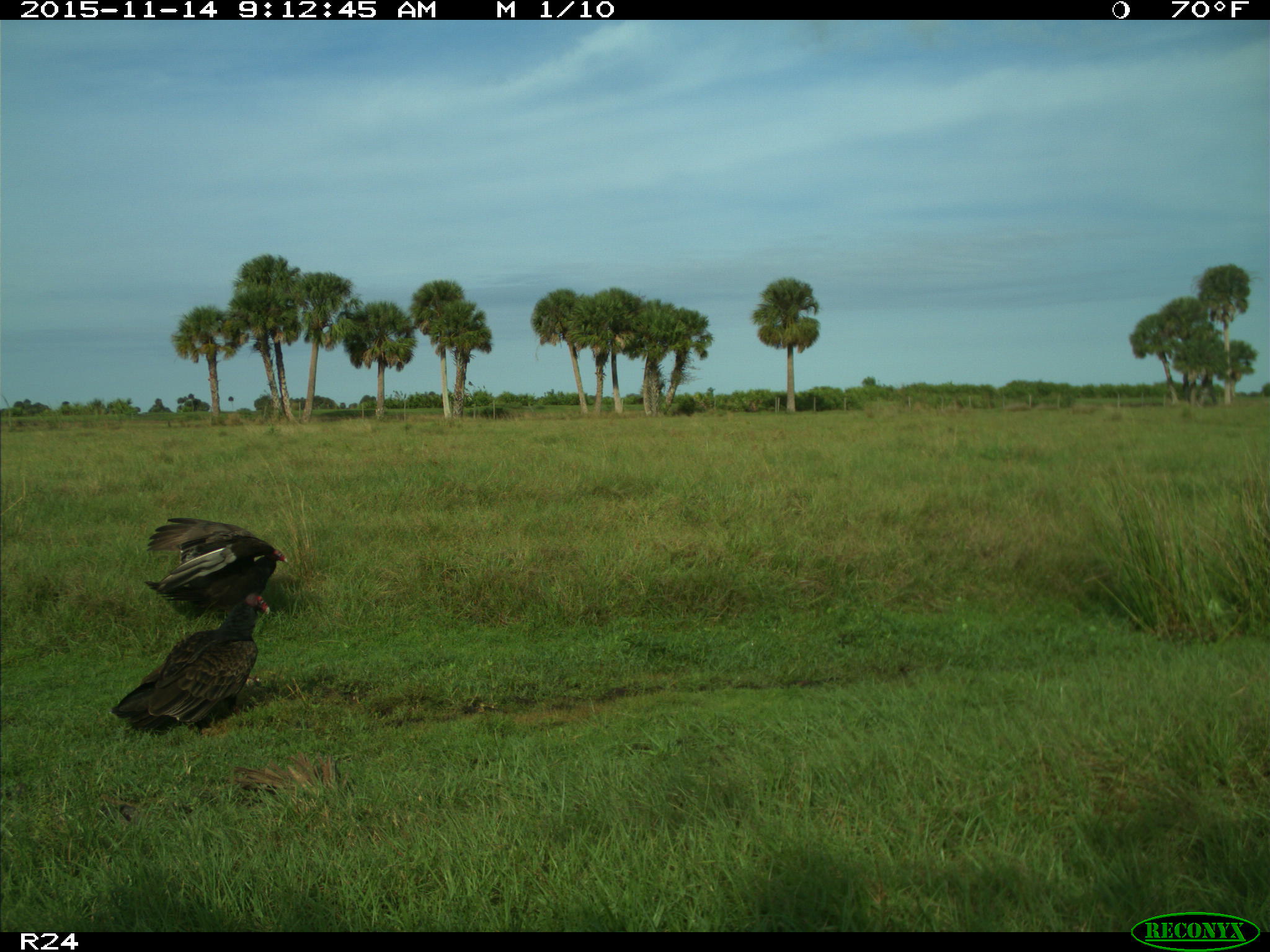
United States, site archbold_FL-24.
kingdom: Animalia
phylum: Chordata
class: Aves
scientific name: Aves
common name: birds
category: unidentified bird